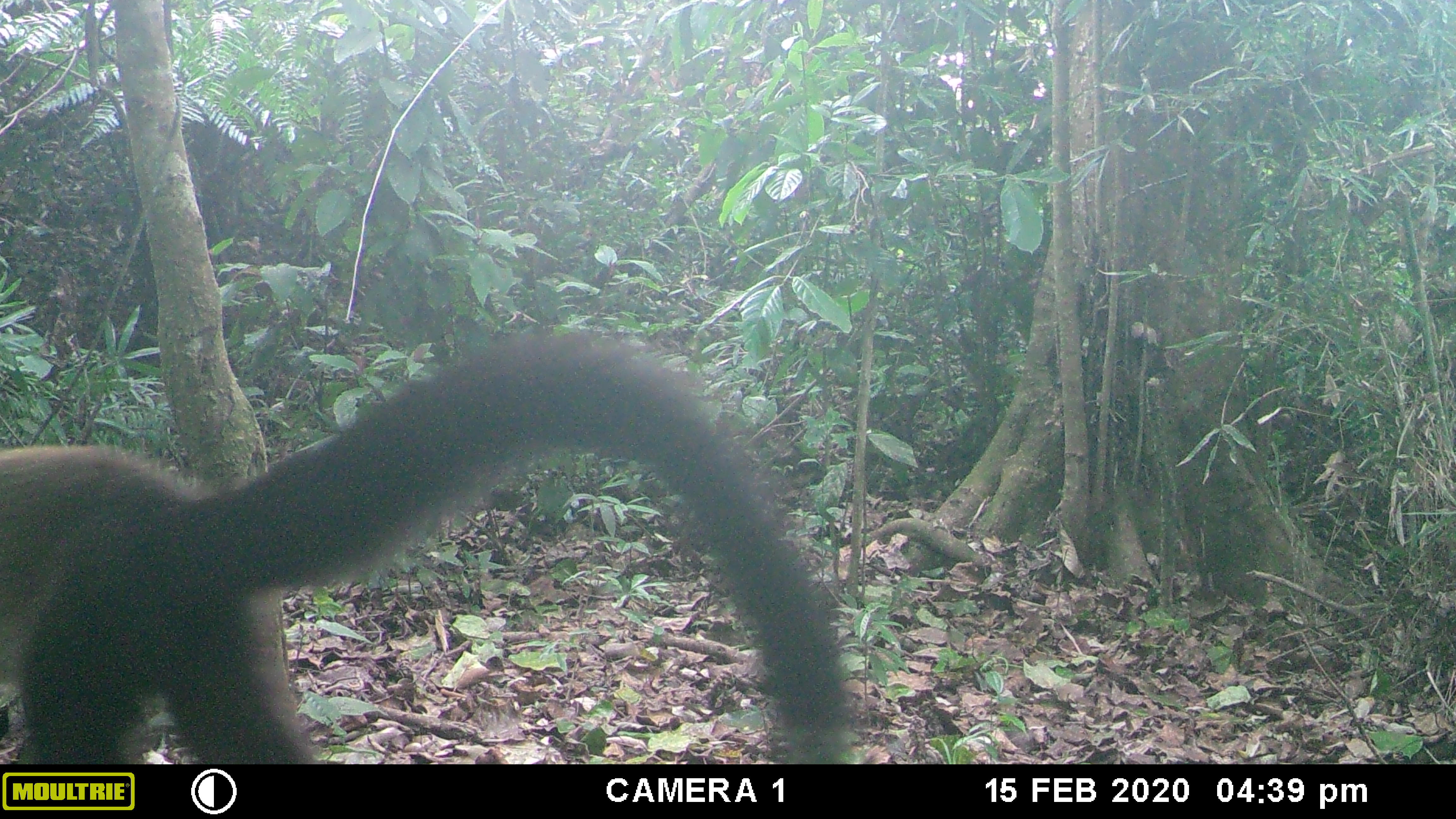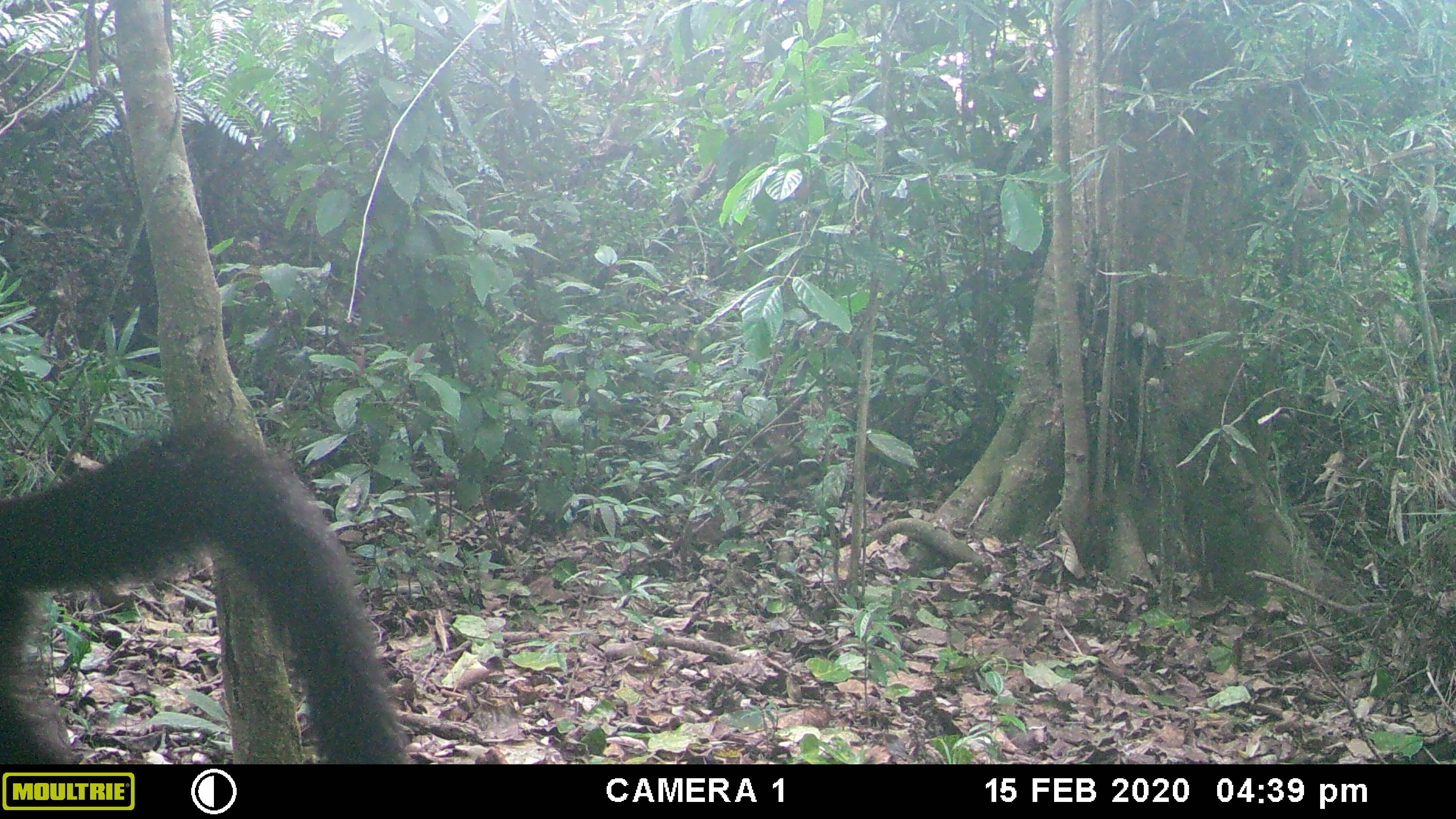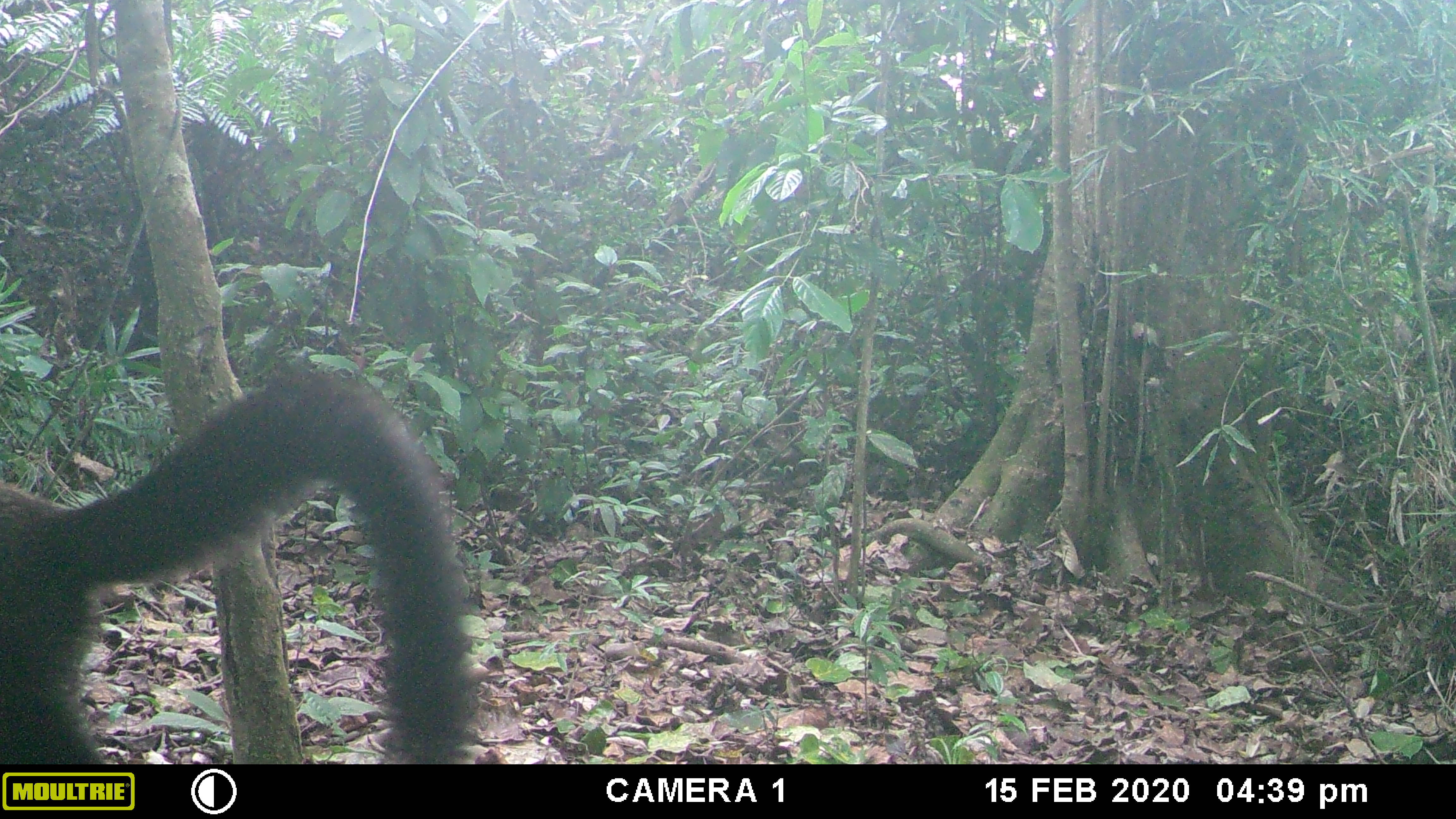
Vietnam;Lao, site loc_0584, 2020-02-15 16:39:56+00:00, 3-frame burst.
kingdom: Animalia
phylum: Chordata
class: Mammalia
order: Carnivora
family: Mustelidae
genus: Martes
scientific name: Martes flavigula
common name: yellow-throated marten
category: yellow throated marten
Yellow throated marten (yellow-throated marten) (Martes flavigula). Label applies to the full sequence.